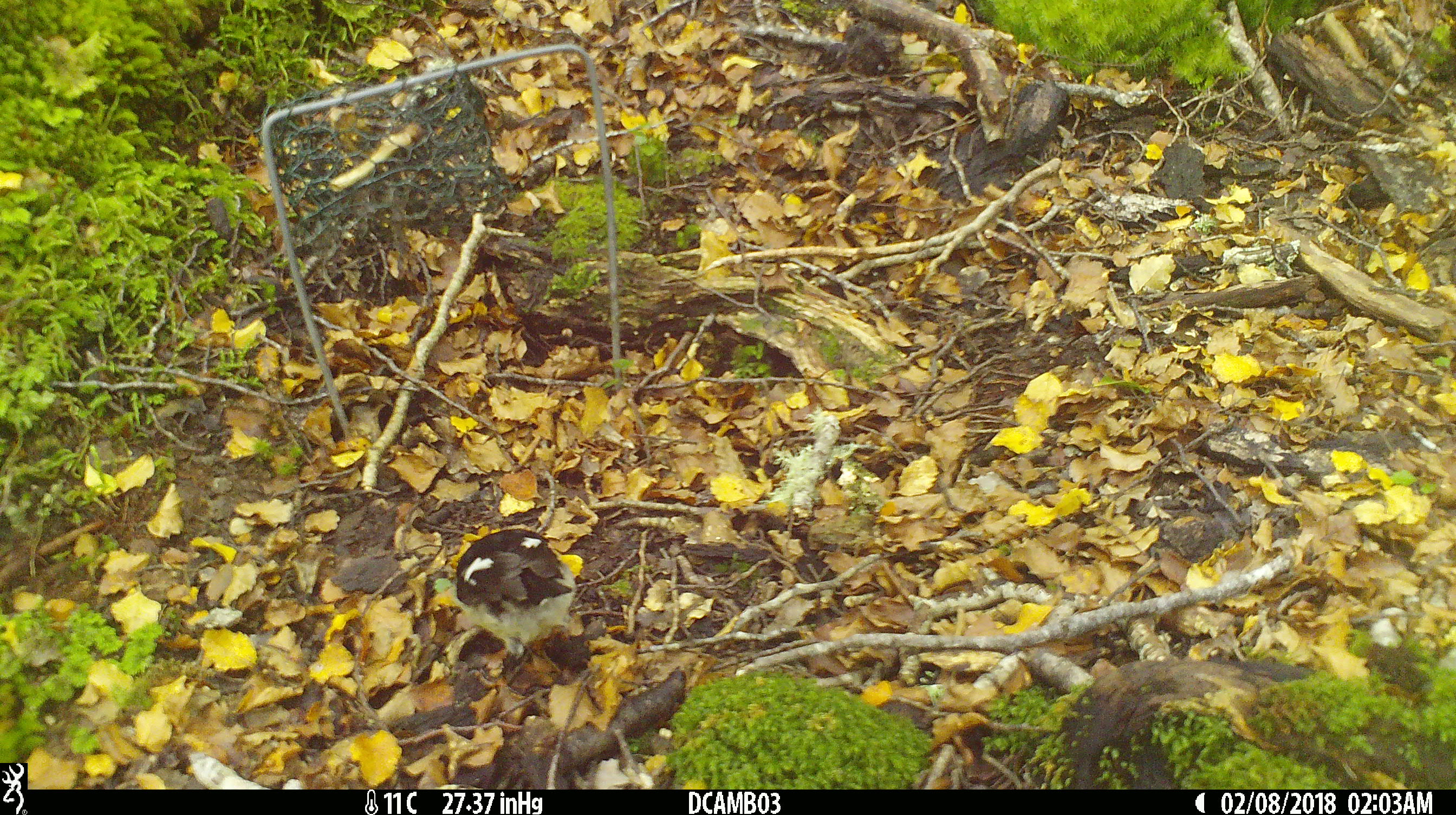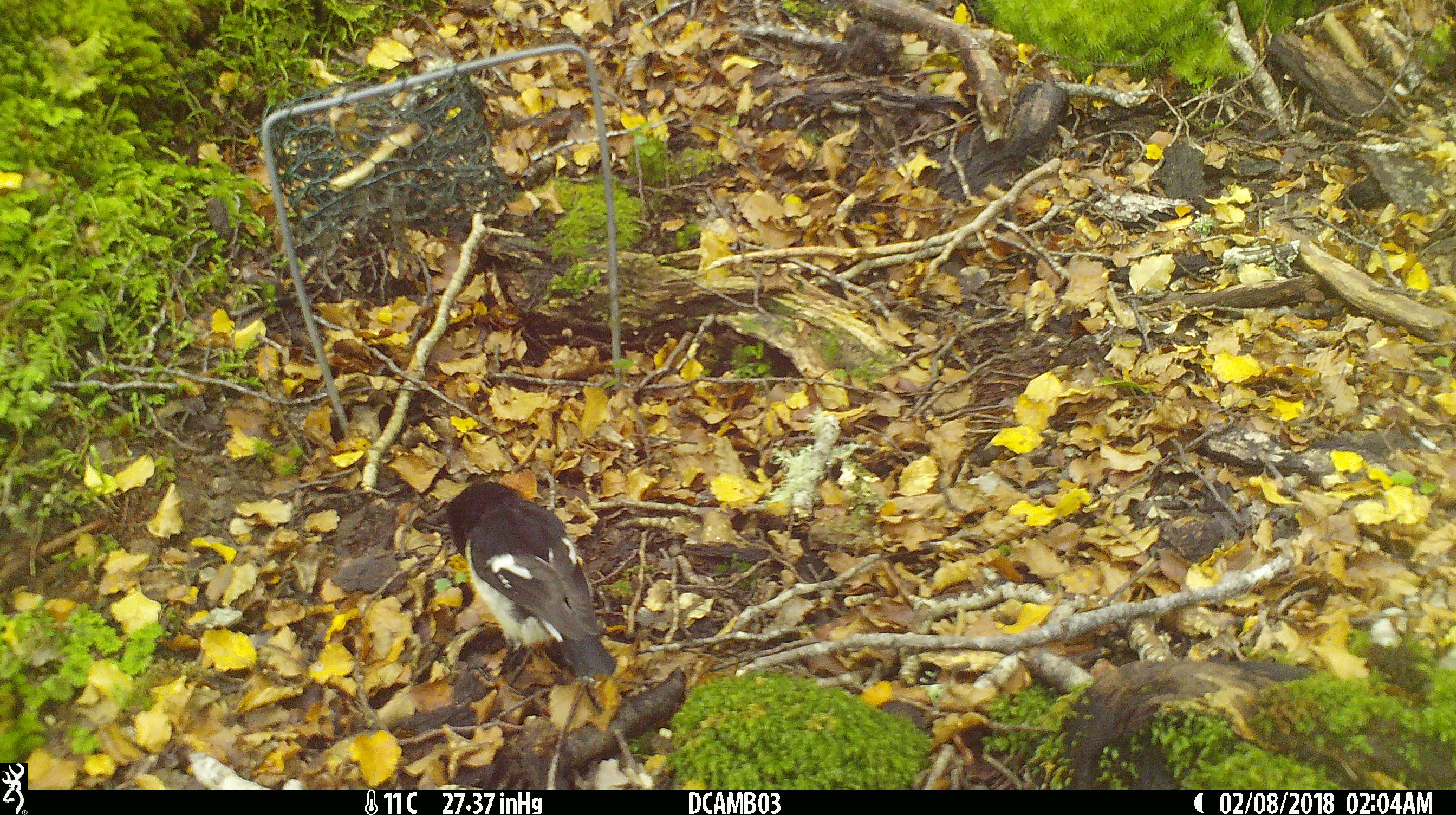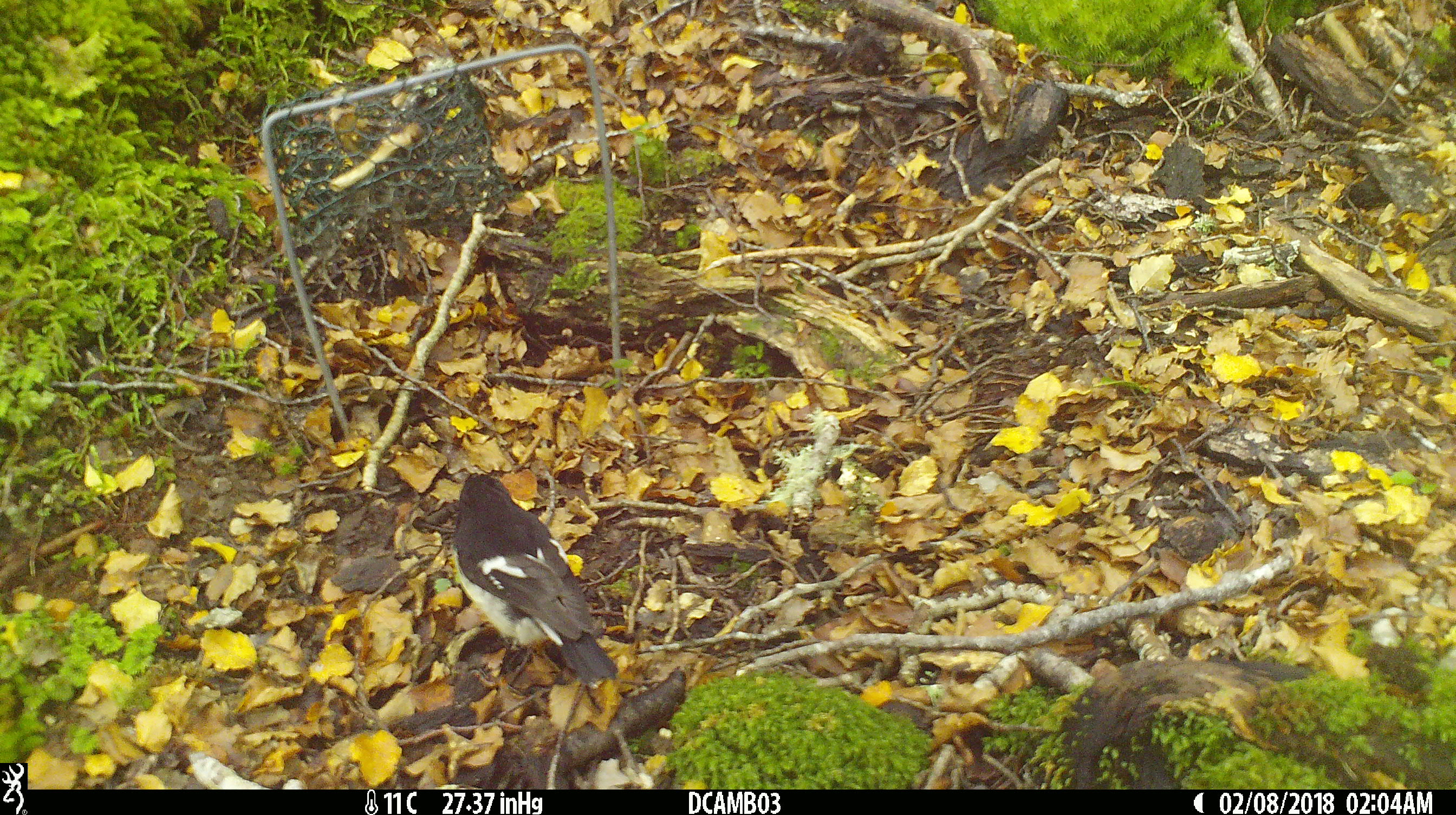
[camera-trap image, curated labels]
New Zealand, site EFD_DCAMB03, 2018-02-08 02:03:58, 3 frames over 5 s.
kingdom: Animalia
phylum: Chordata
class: Aves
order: Passeriformes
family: Petroicidae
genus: Petroica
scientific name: Petroica macrocephala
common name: tomtit